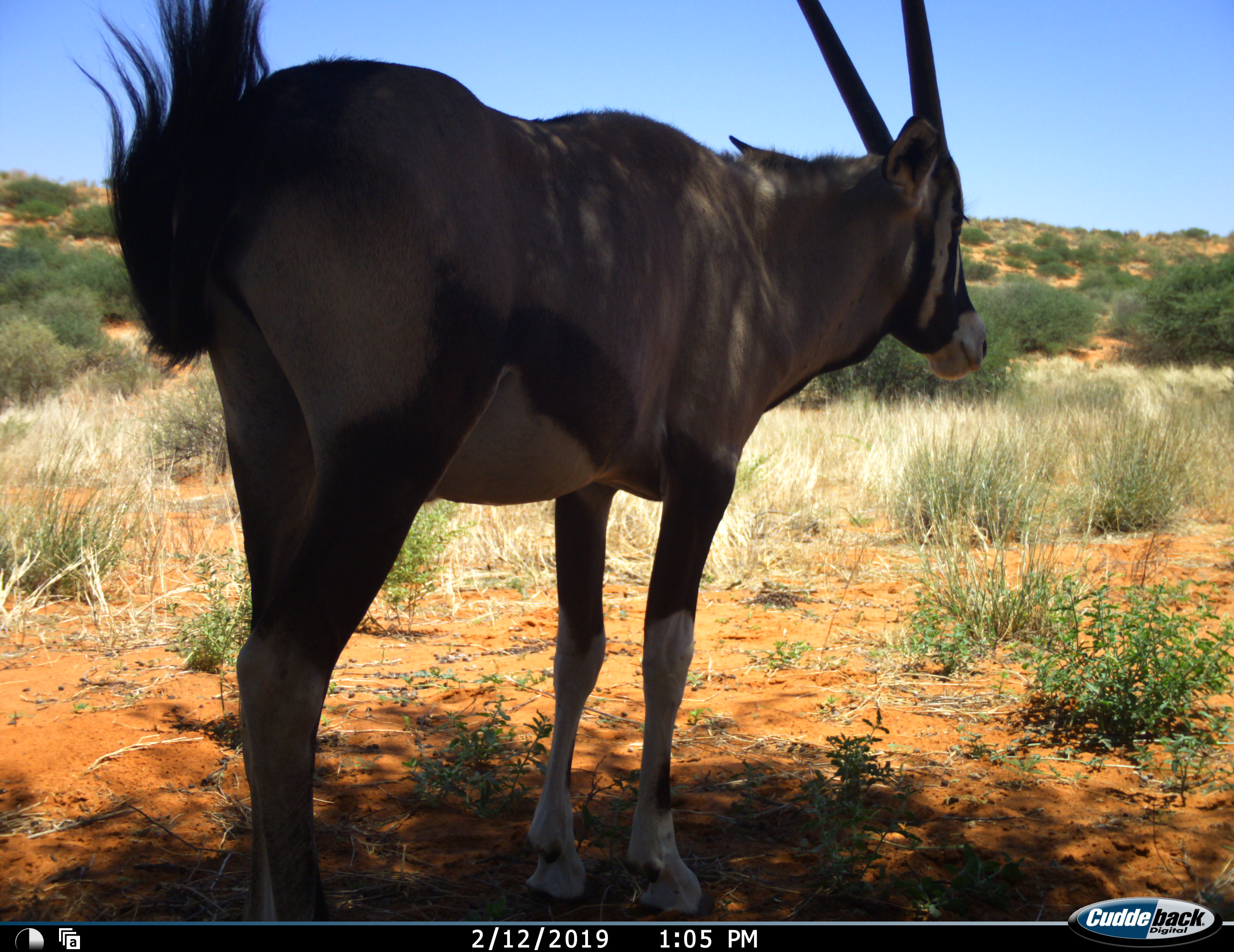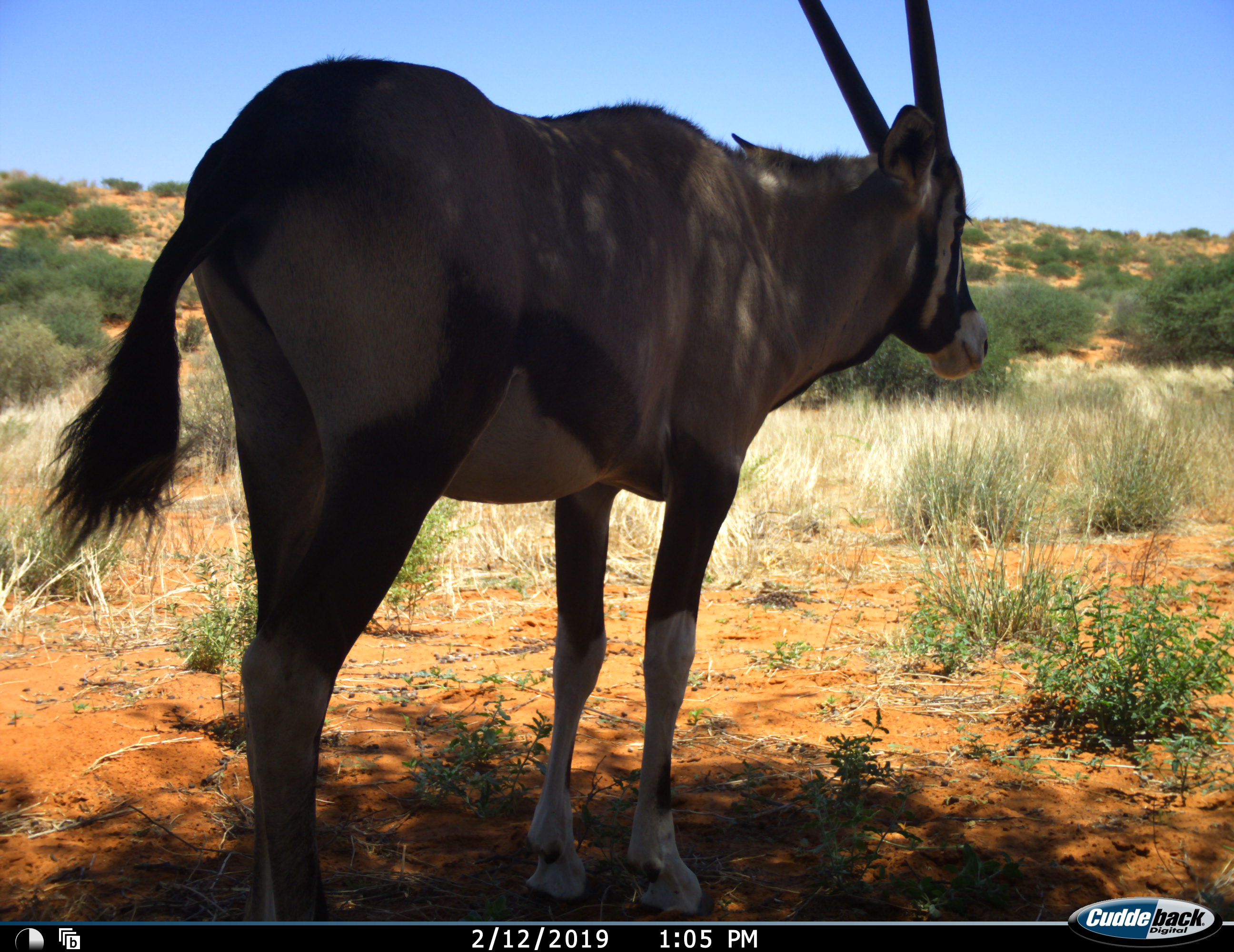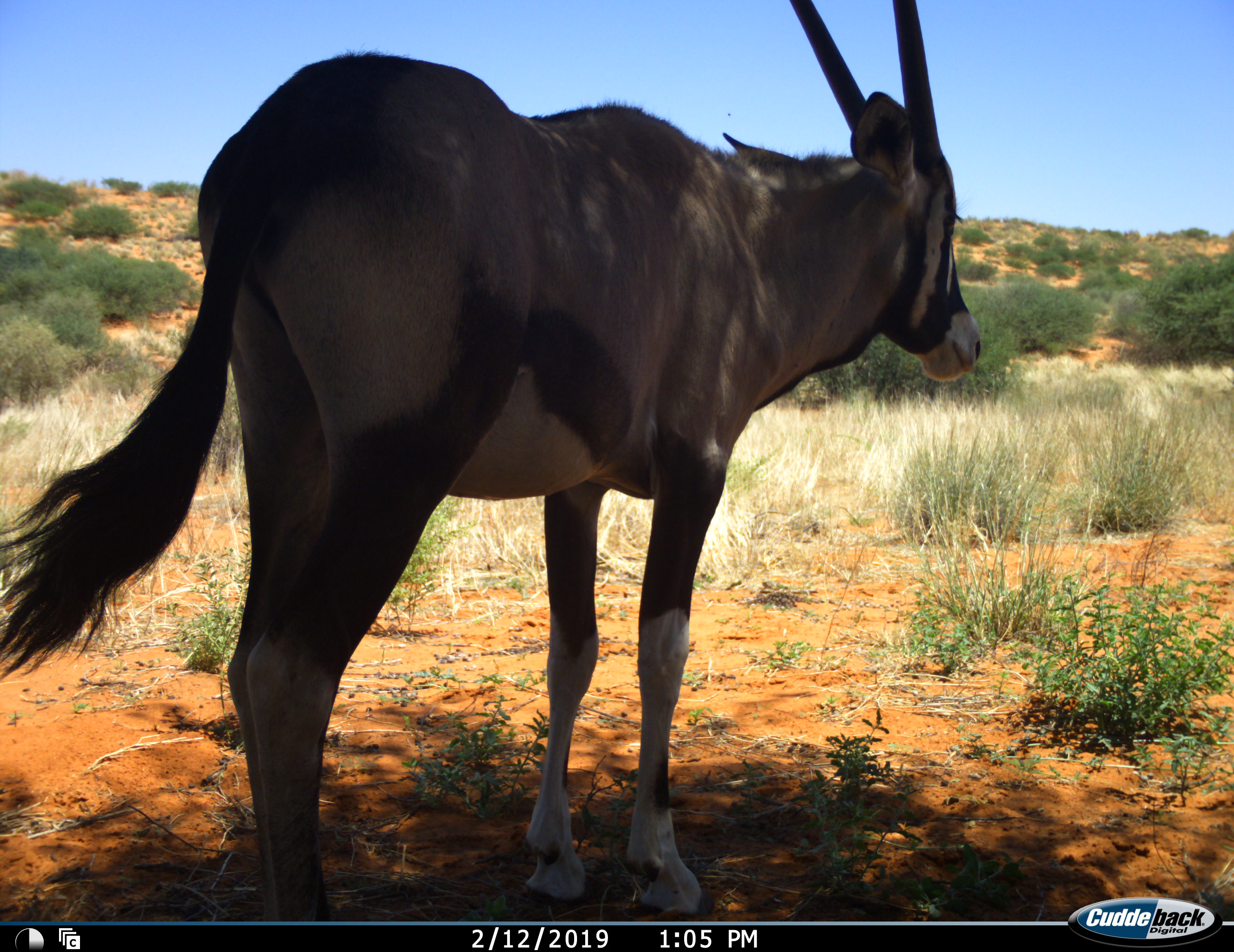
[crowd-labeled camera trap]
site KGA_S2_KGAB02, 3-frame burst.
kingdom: Animalia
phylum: Chordata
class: Mammalia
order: Artiodactyla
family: Bovidae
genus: Oryx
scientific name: Oryx gazella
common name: gemsbok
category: oryx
Oryx (gemsbok) (Oryx gazella), count 1. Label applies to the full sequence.